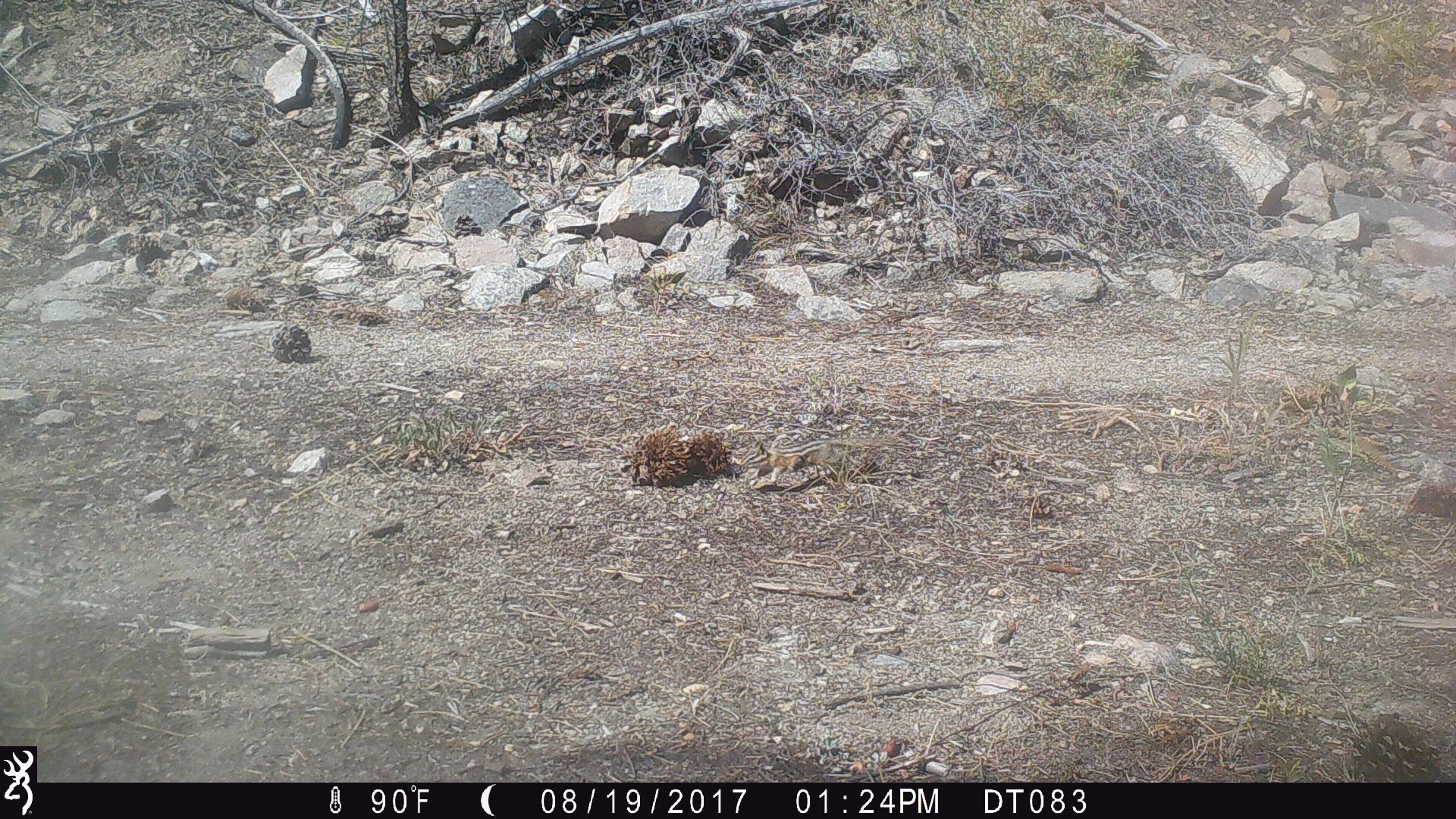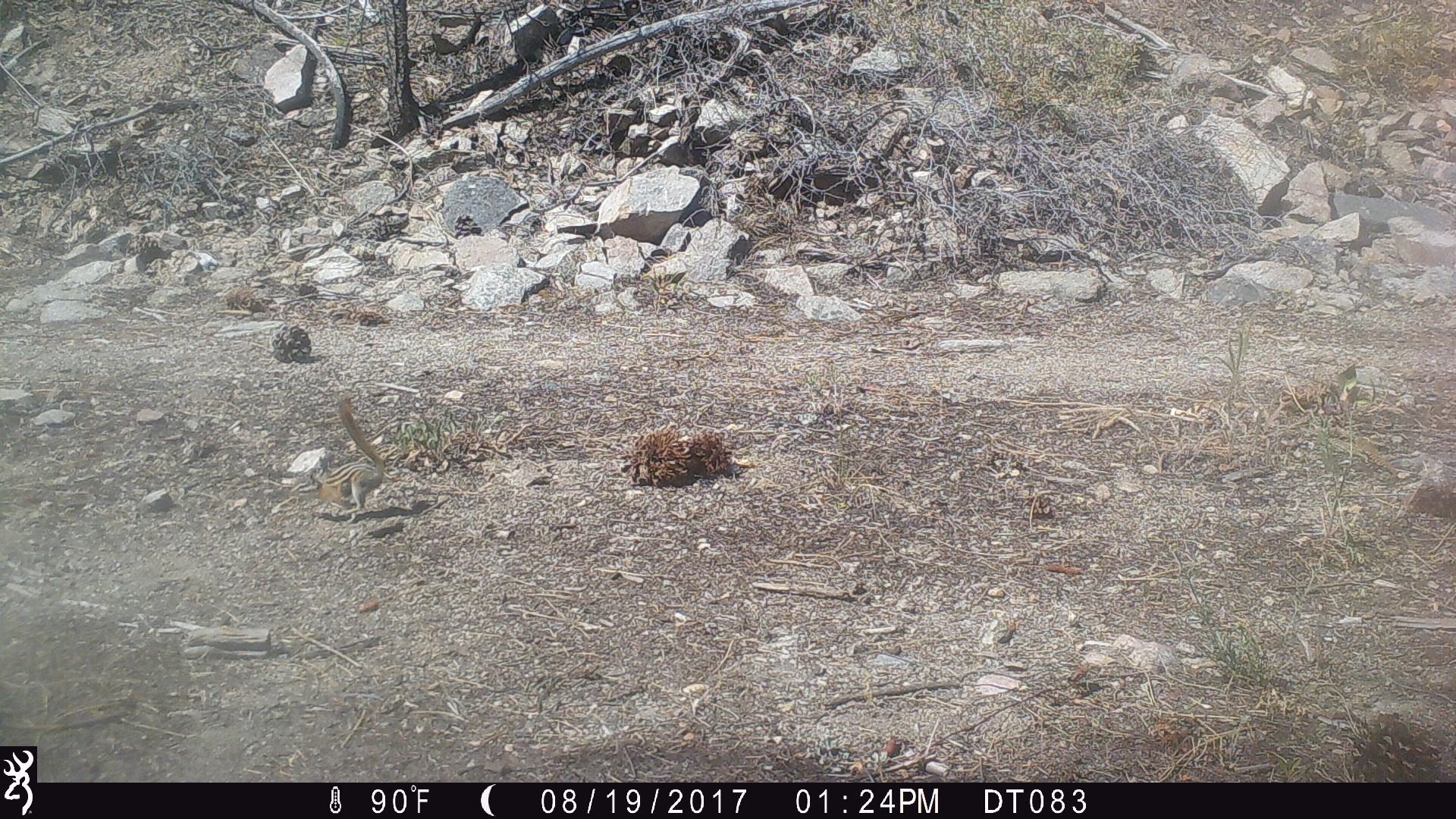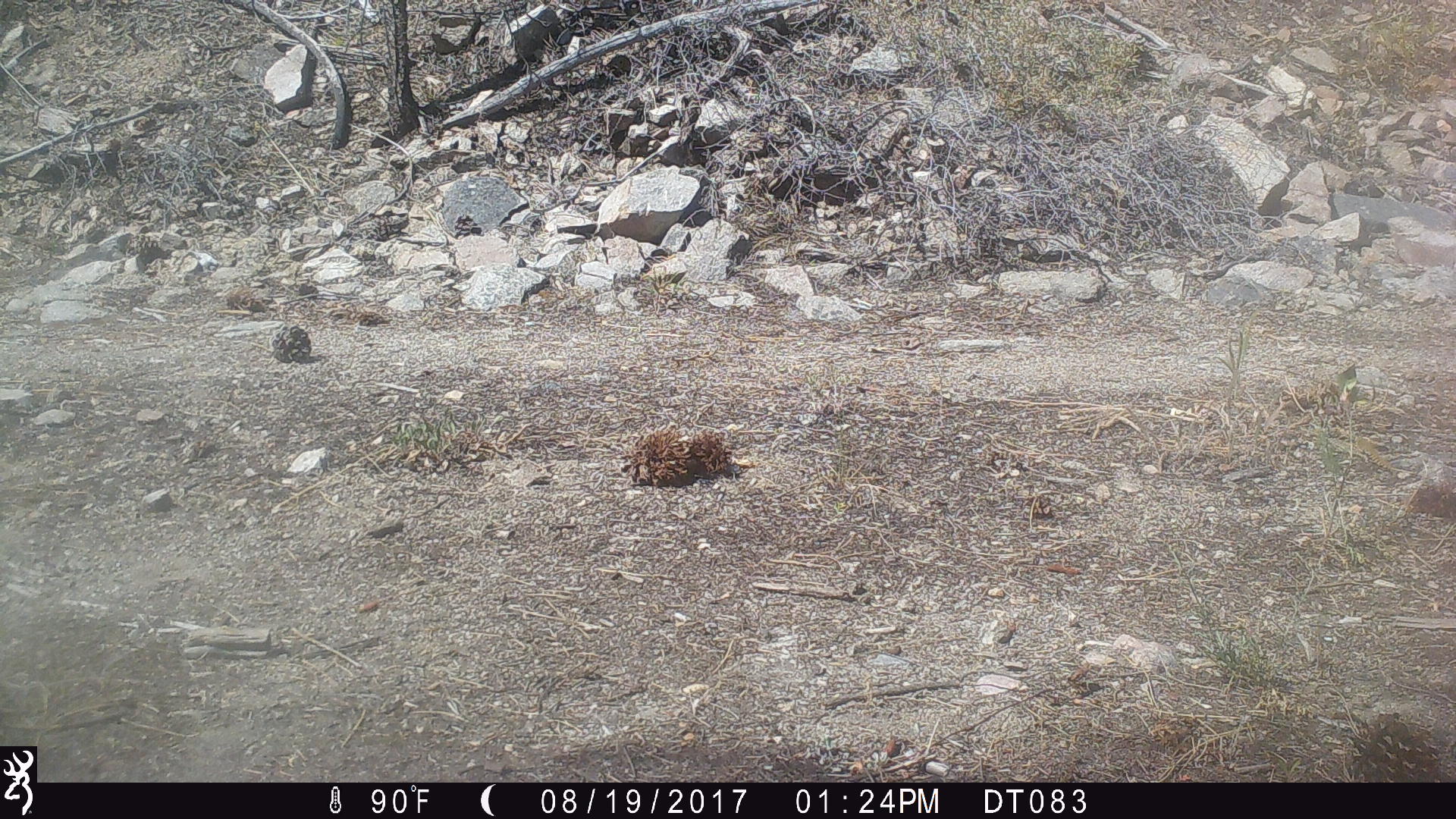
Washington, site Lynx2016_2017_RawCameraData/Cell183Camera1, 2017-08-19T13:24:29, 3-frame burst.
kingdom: Animalia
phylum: Chordata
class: Mammalia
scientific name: Mammalia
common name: small mammal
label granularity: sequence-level